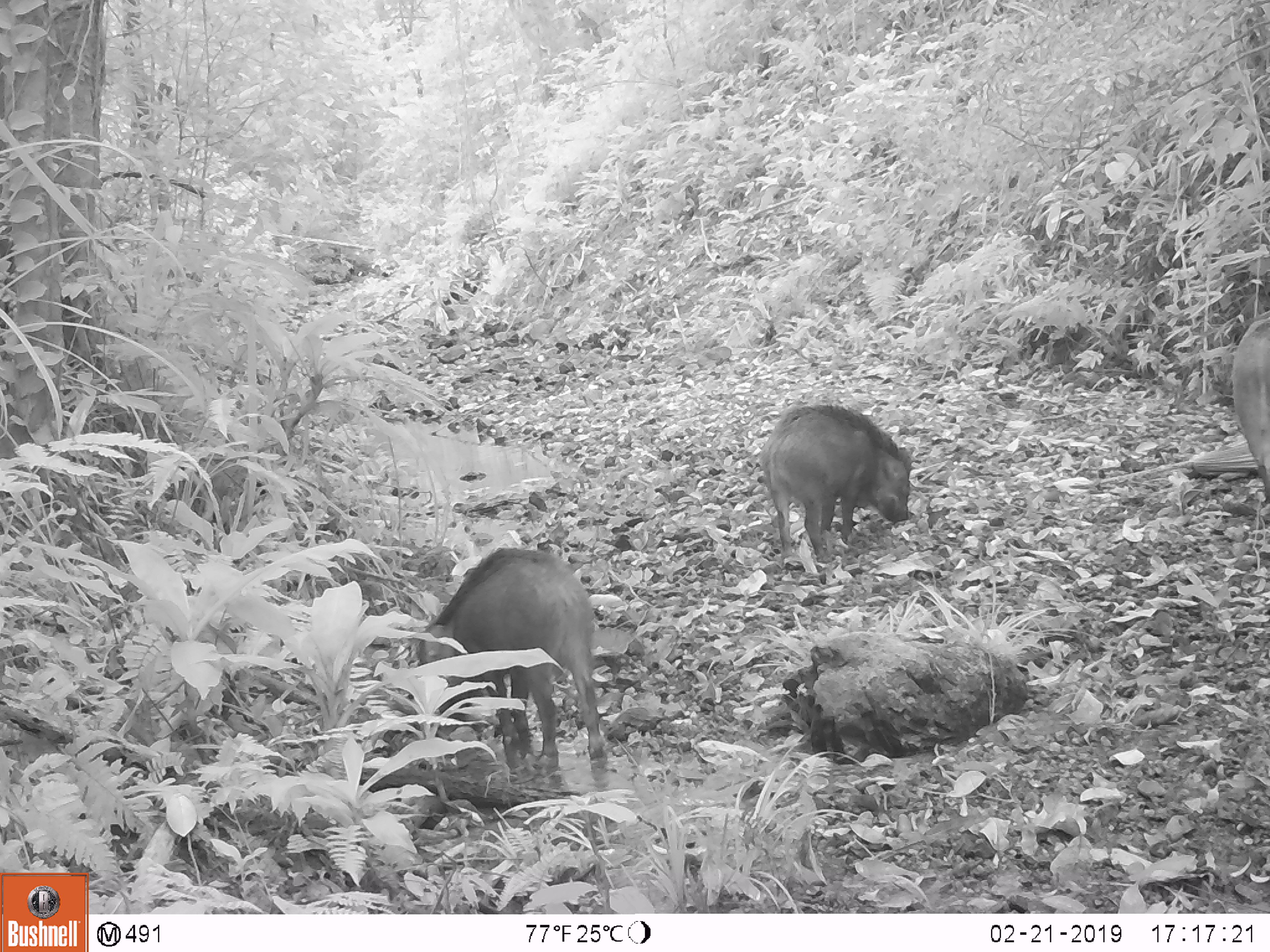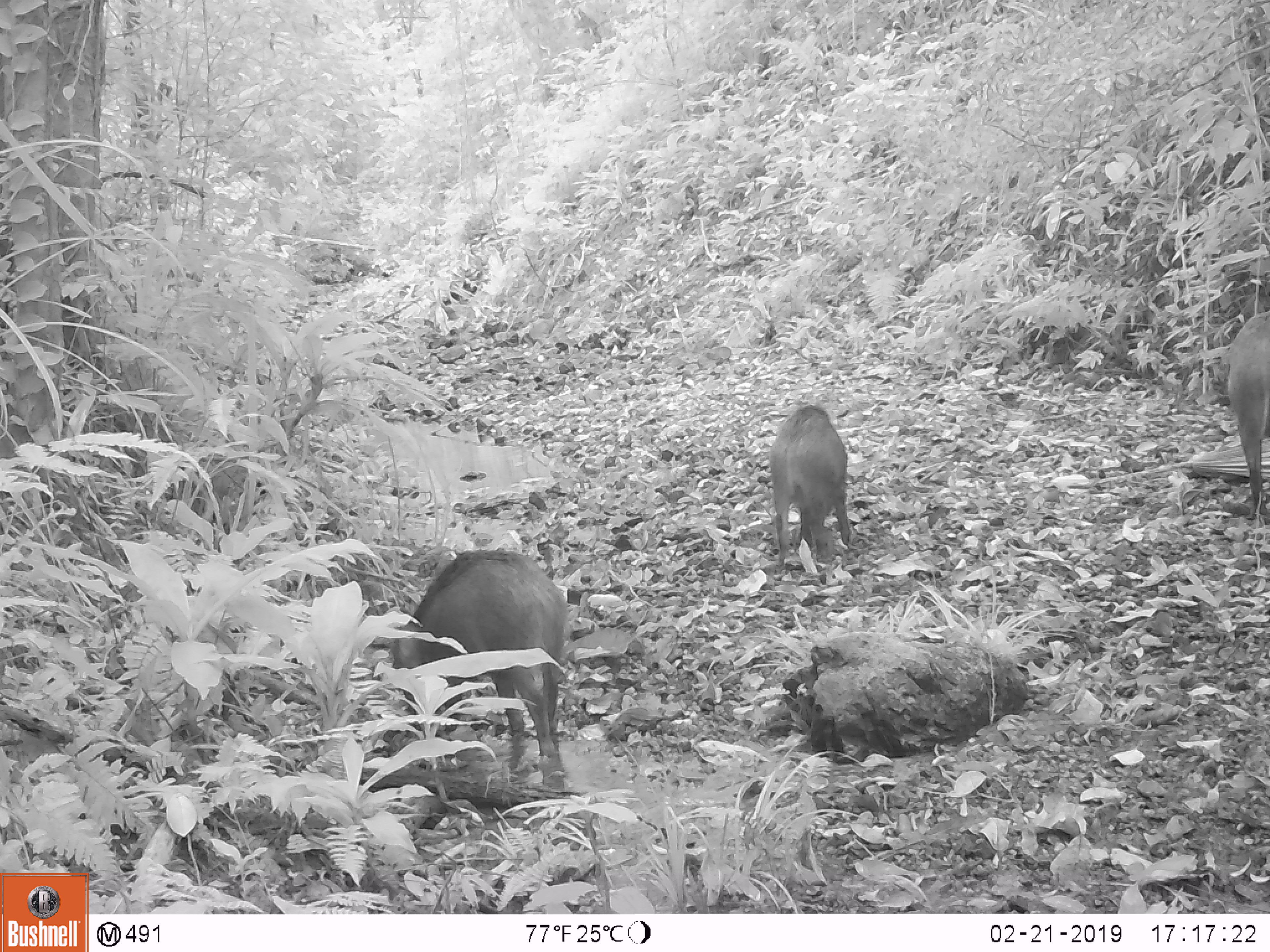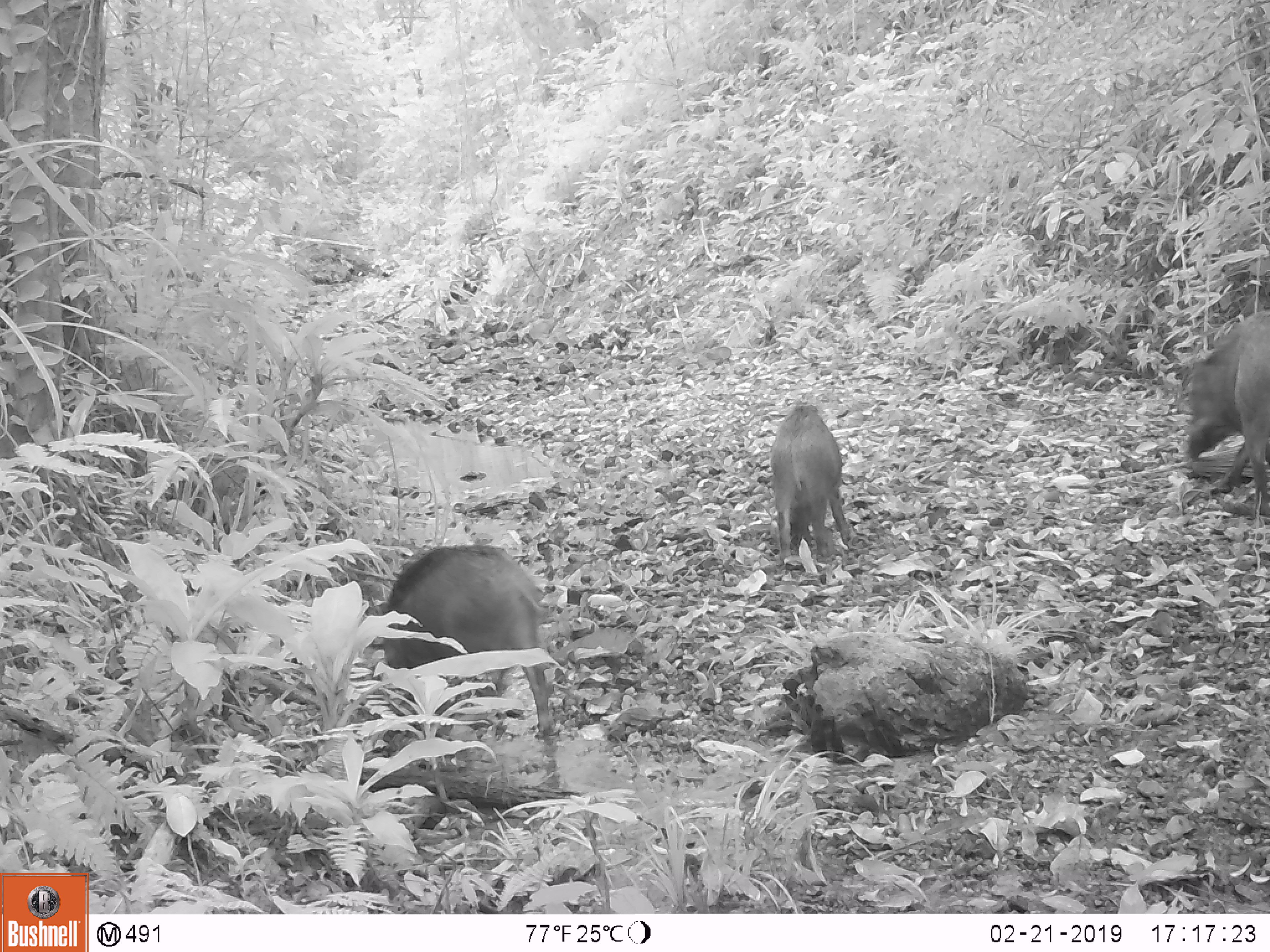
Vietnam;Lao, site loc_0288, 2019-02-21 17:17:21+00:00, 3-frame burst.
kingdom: Animalia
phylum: Chordata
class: Mammalia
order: Artiodactyla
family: Suidae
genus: Sus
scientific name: Sus scrofa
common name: eurasian wild pig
Eurasian wild pig (Sus scrofa). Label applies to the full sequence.